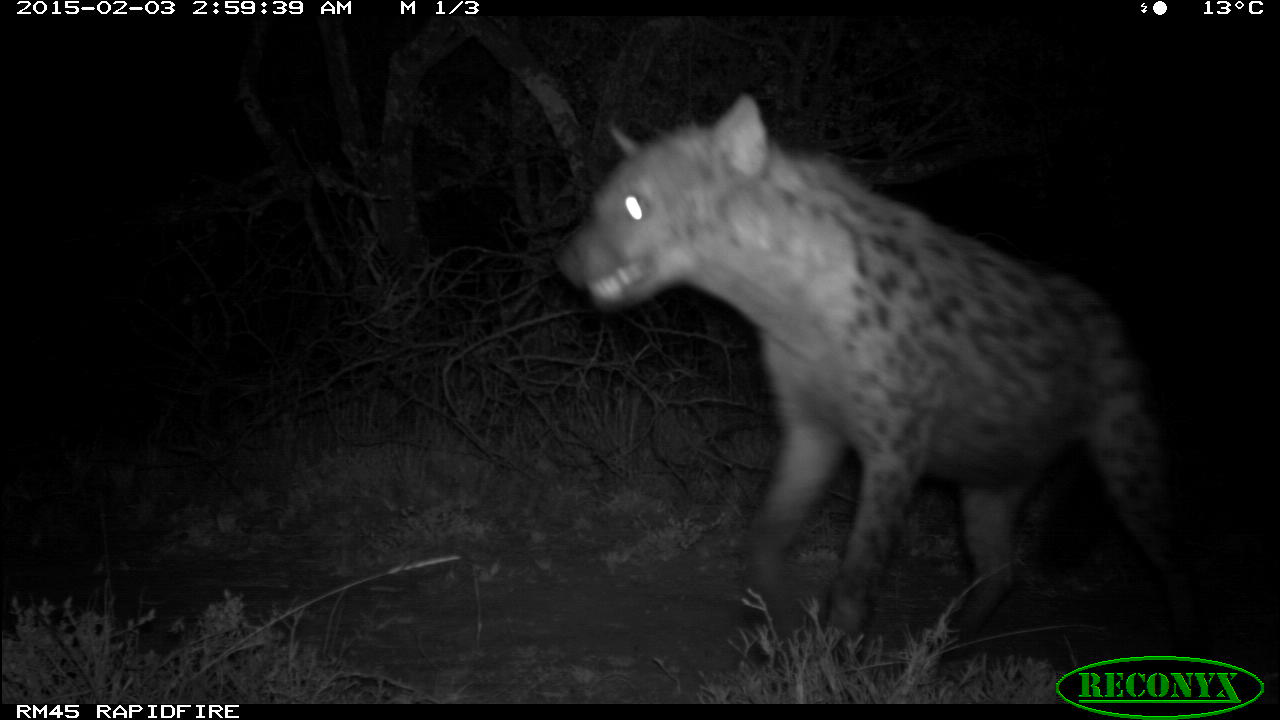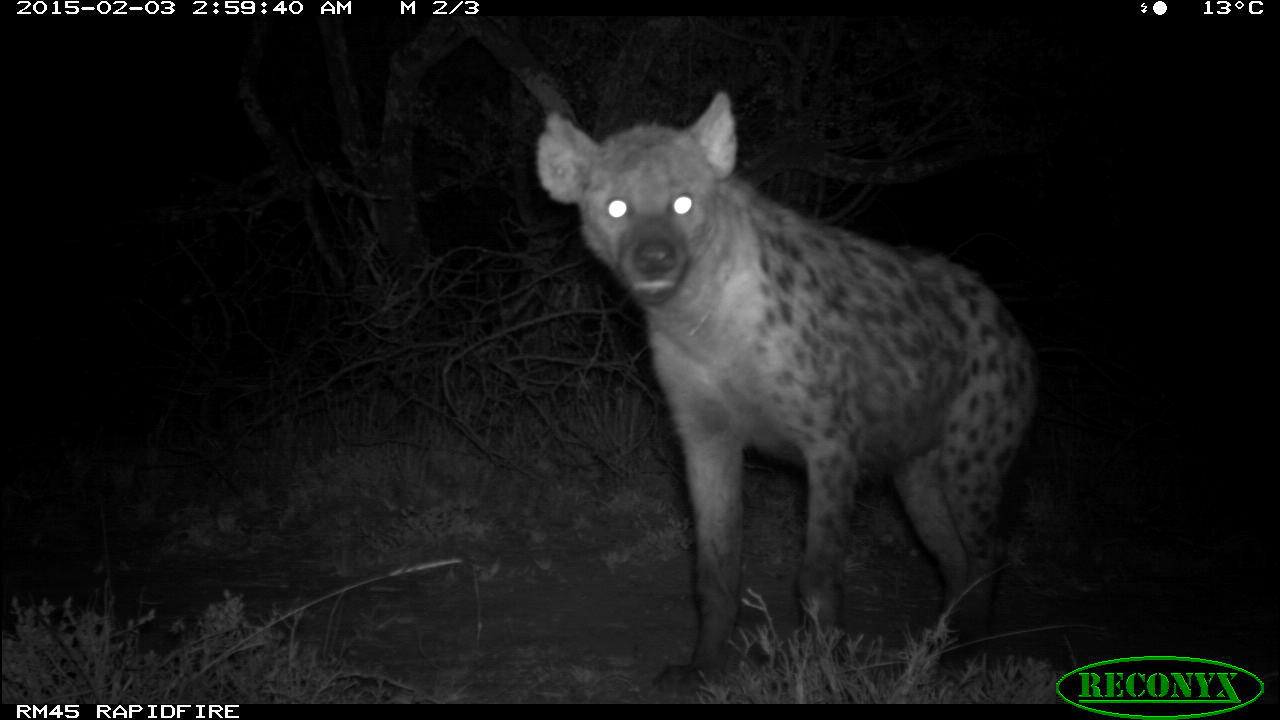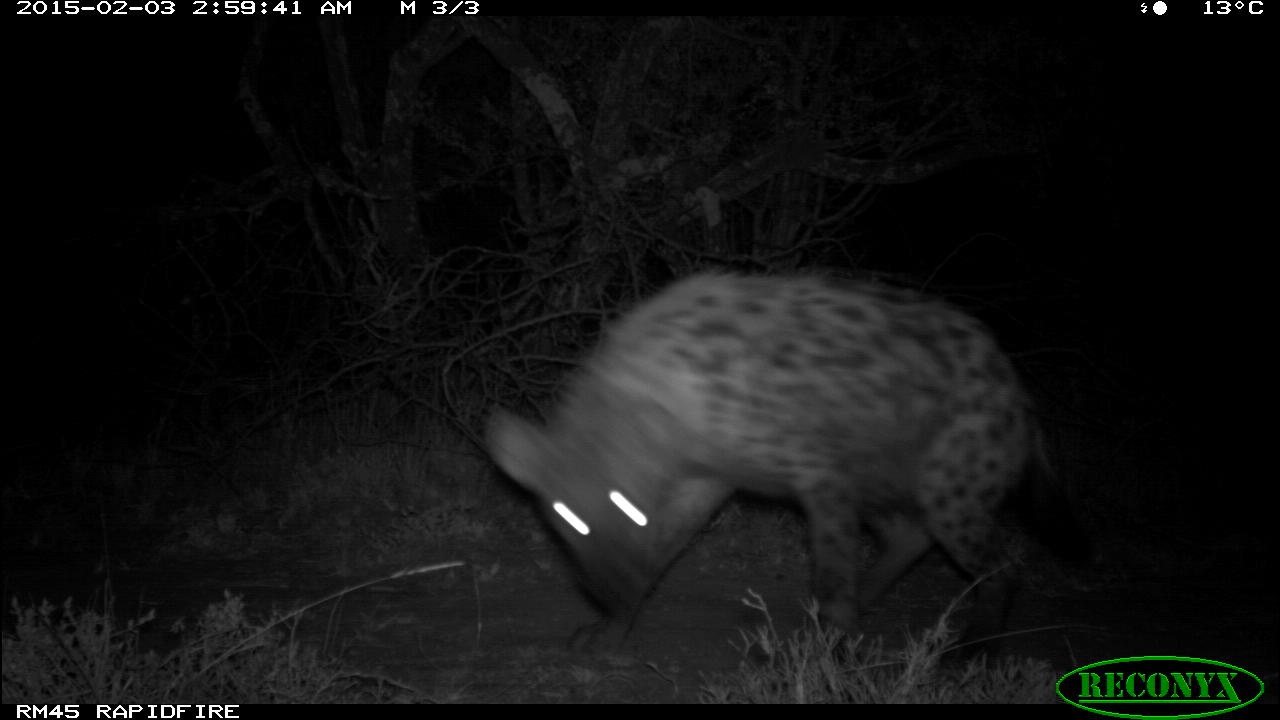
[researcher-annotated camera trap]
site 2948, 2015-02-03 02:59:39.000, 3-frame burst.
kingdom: Animalia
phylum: Chordata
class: Mammalia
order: Carnivora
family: Hyaenidae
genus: Crocuta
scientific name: Crocuta crocuta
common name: spotted hyena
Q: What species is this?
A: Crocuta crocuta (spotted hyena).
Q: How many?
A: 1.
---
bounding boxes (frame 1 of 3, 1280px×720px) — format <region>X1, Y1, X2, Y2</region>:
crocuta crocuta: <region>553, 93, 1202, 668</region>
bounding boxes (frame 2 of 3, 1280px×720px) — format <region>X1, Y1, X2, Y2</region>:
crocuta crocuta: <region>534, 87, 1041, 701</region>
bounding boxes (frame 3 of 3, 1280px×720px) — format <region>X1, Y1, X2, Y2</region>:
crocuta crocuta: <region>486, 265, 1096, 667</region>